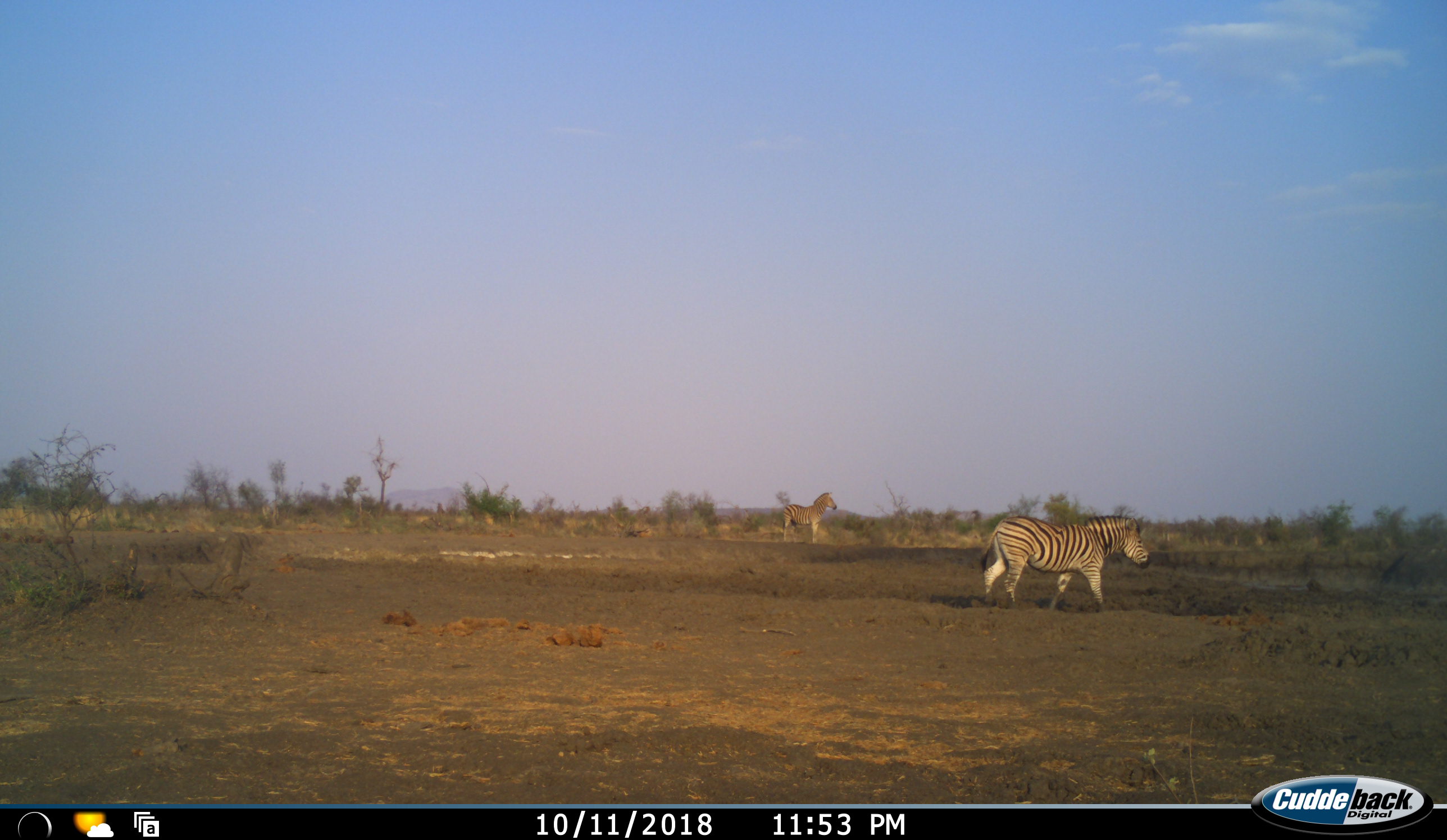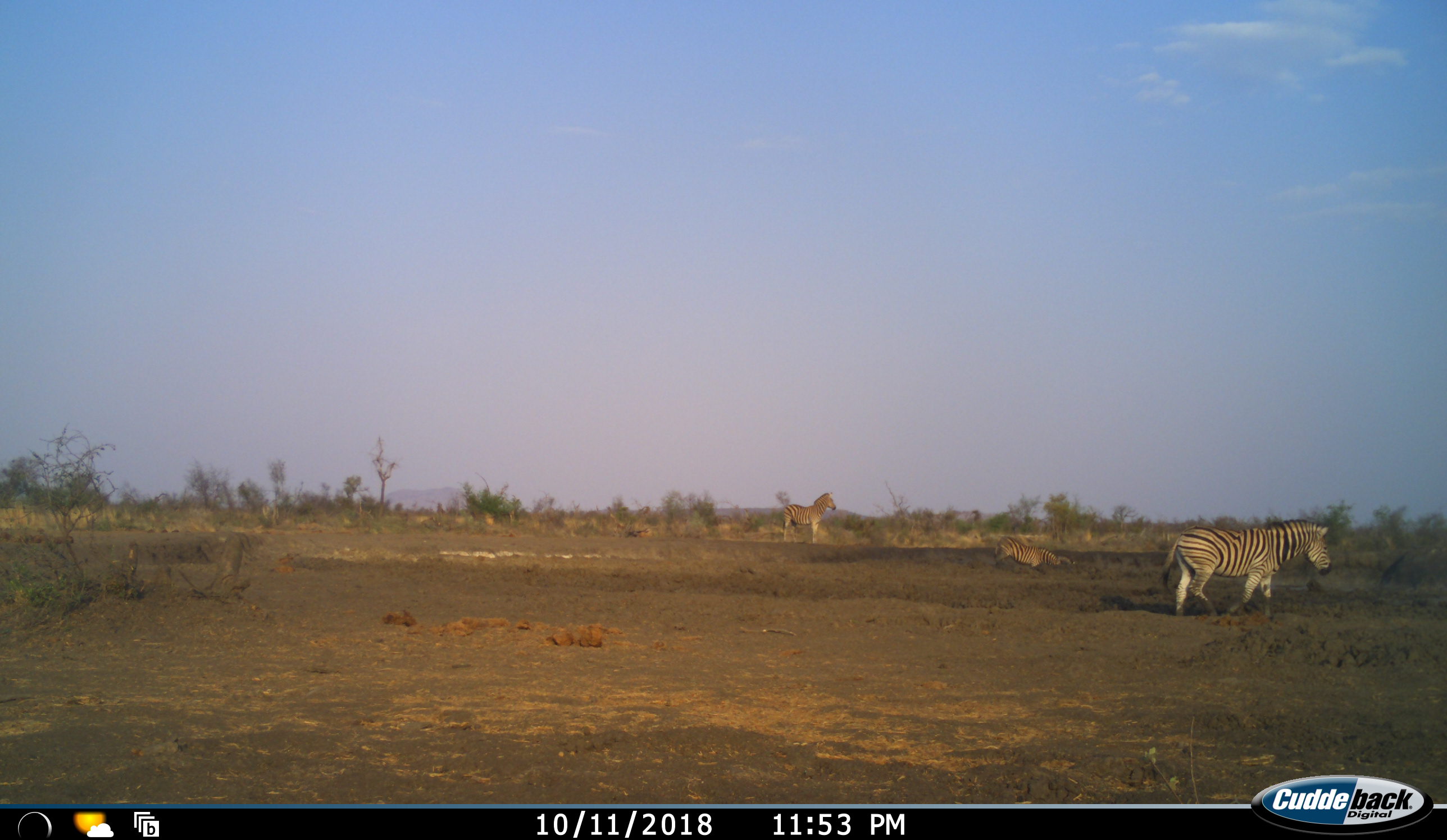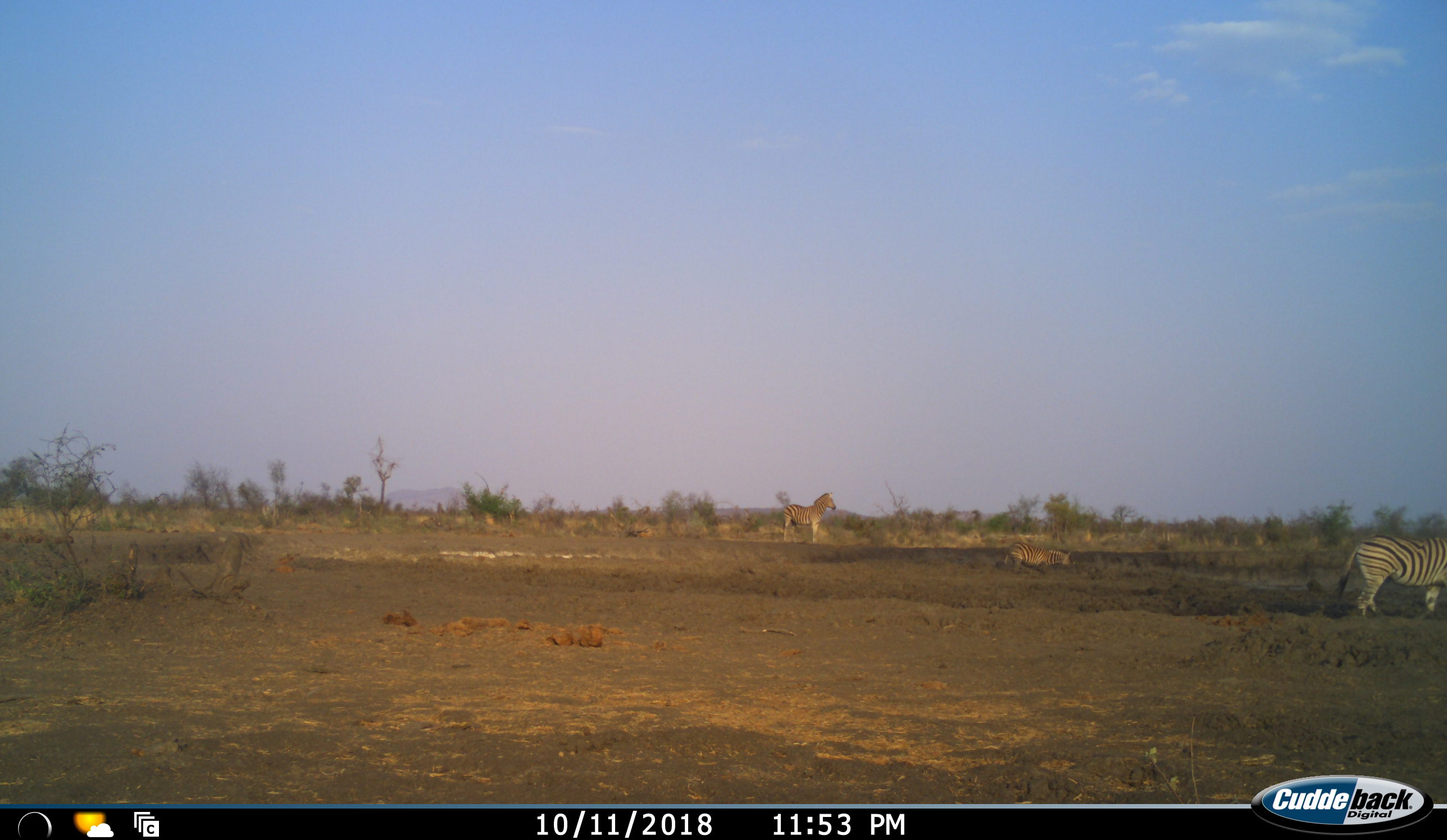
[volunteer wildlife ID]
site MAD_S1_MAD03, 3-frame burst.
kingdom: Animalia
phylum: Chordata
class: Mammalia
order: Perissodactyla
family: Equidae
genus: Equus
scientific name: Equus quagga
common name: plains zebra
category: zebraplains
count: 3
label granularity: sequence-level